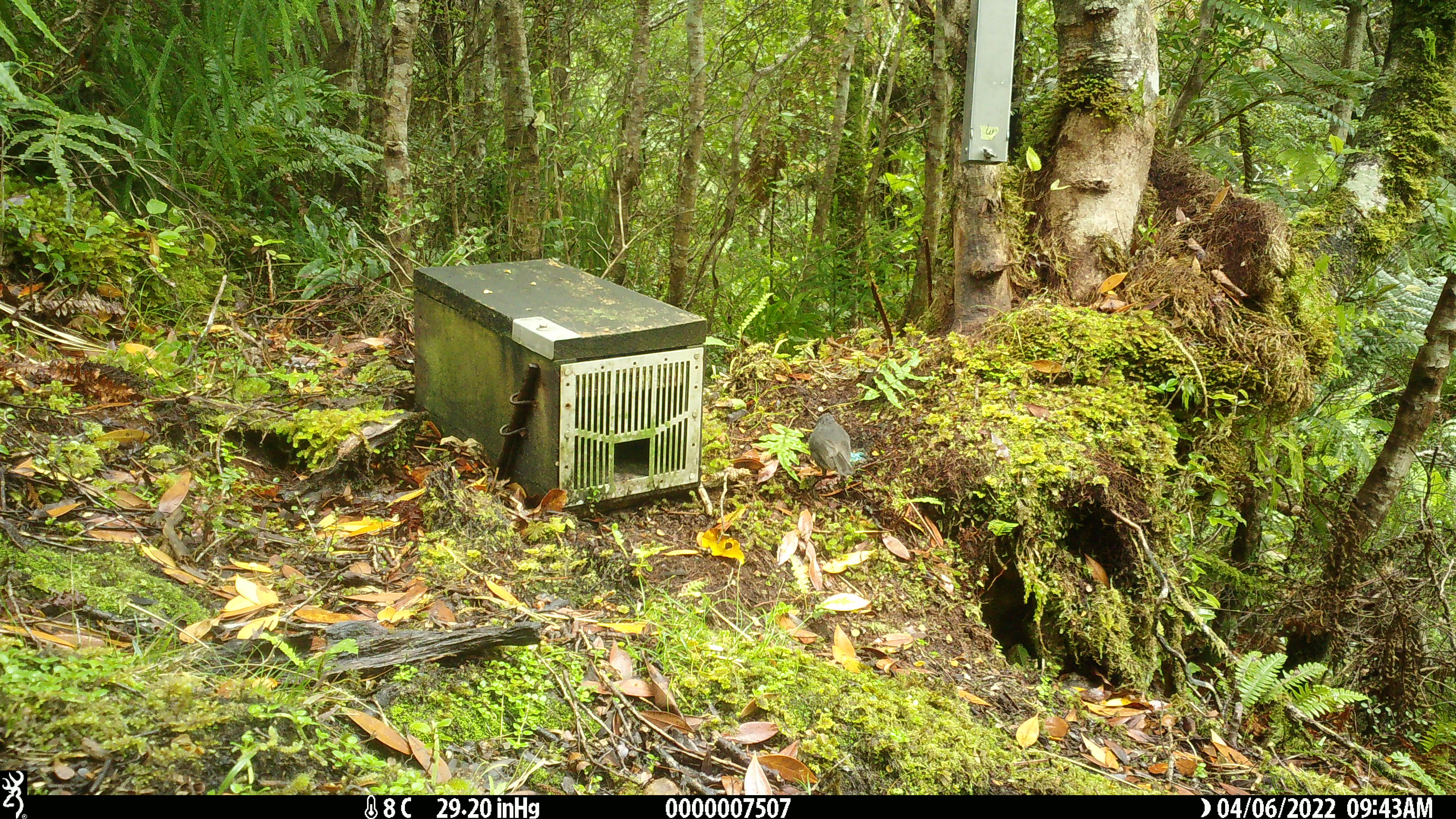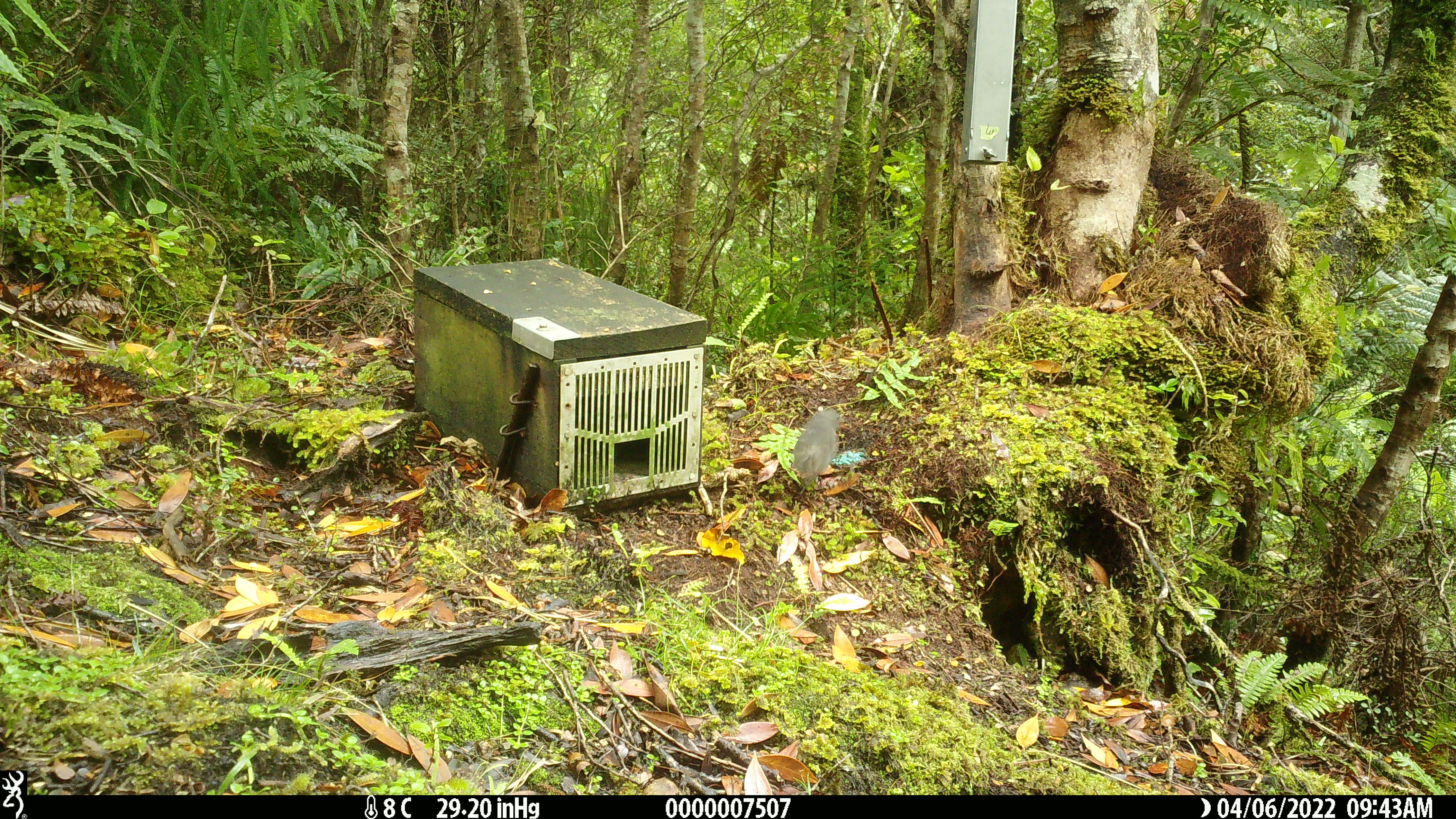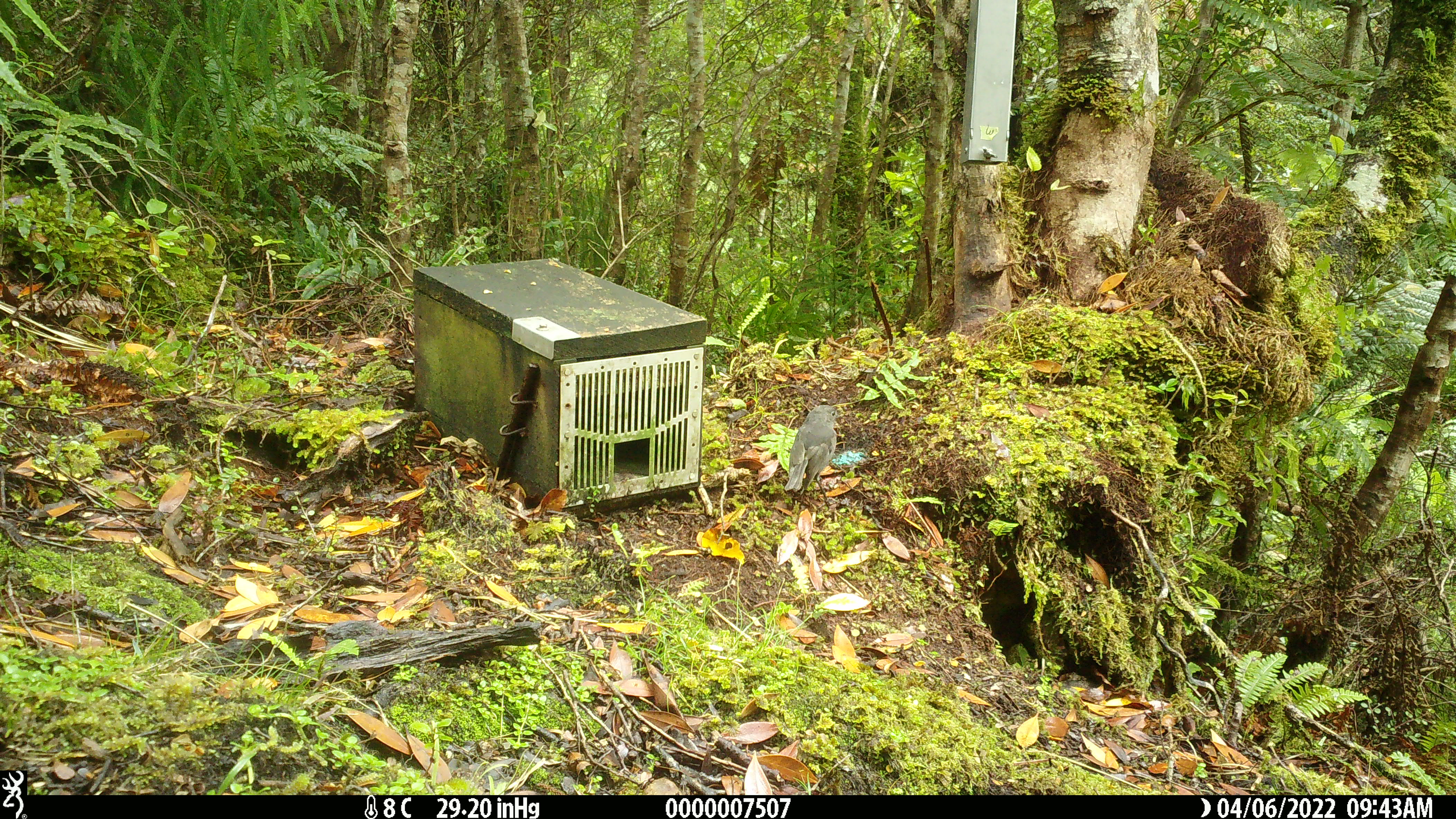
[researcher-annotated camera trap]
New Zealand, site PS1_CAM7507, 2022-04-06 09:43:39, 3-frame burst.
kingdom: Animalia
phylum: Chordata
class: Aves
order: Passeriformes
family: Petroicidae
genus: Petroica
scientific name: Petroica australis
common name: new zealand robin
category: robin